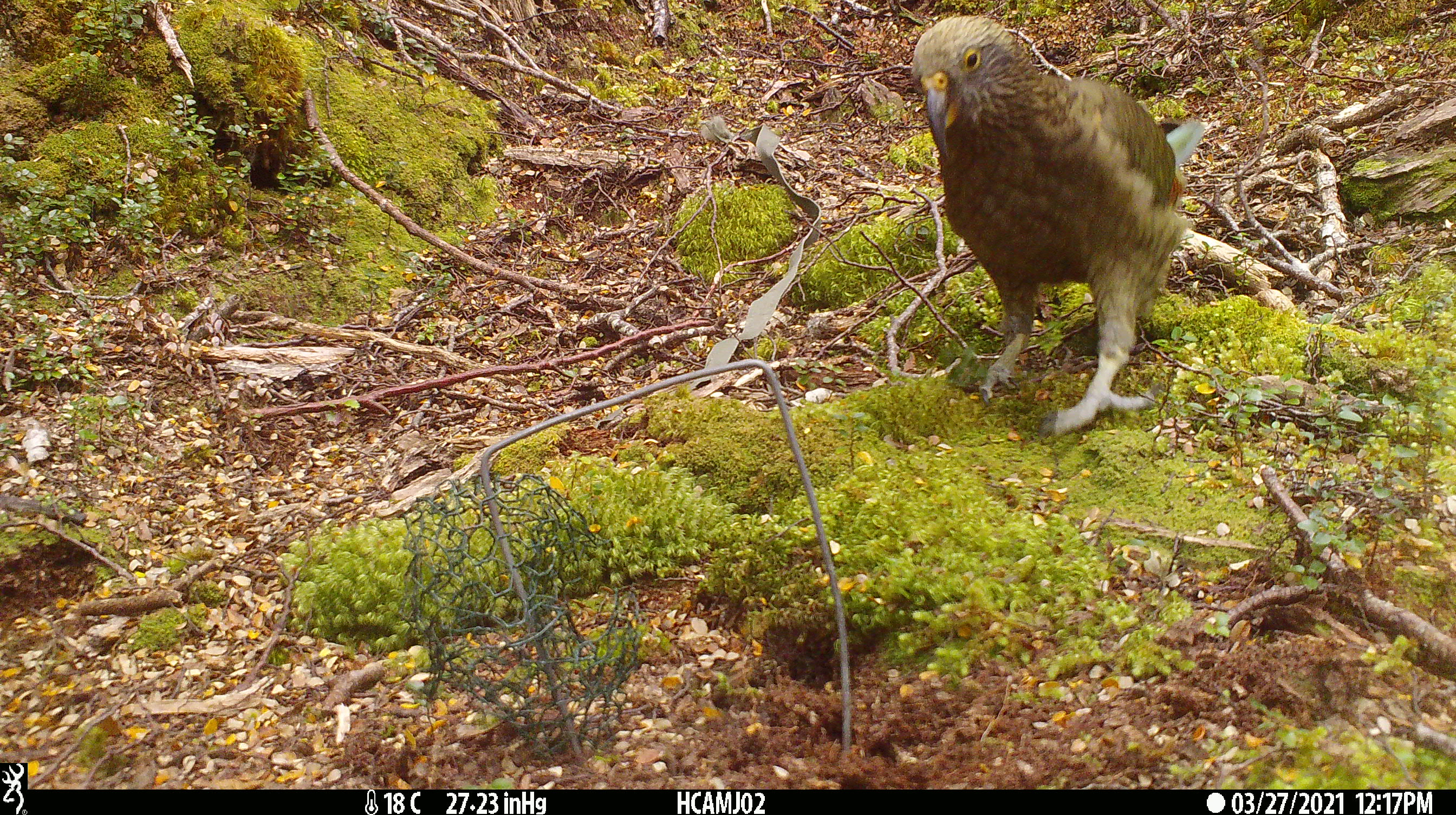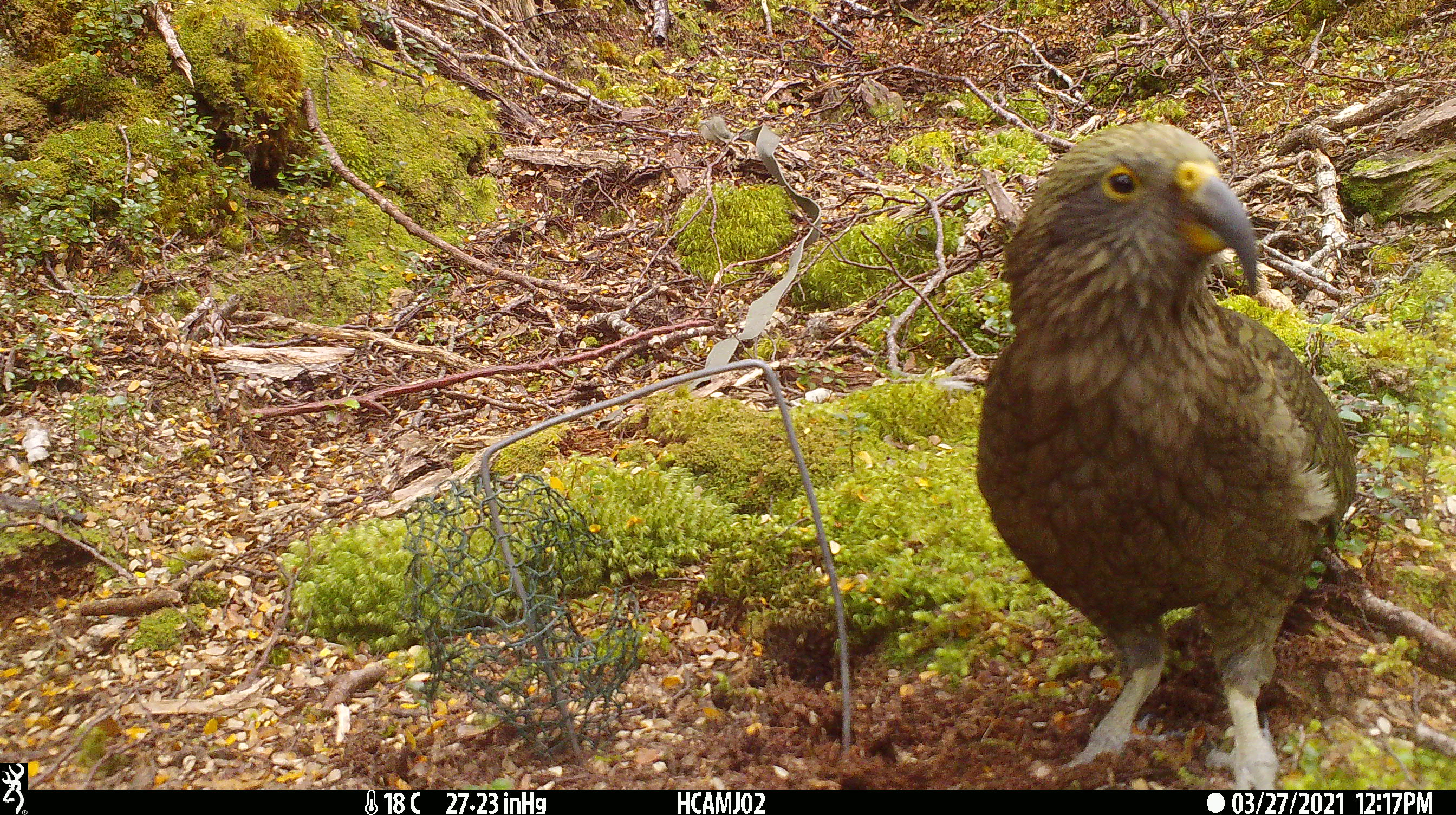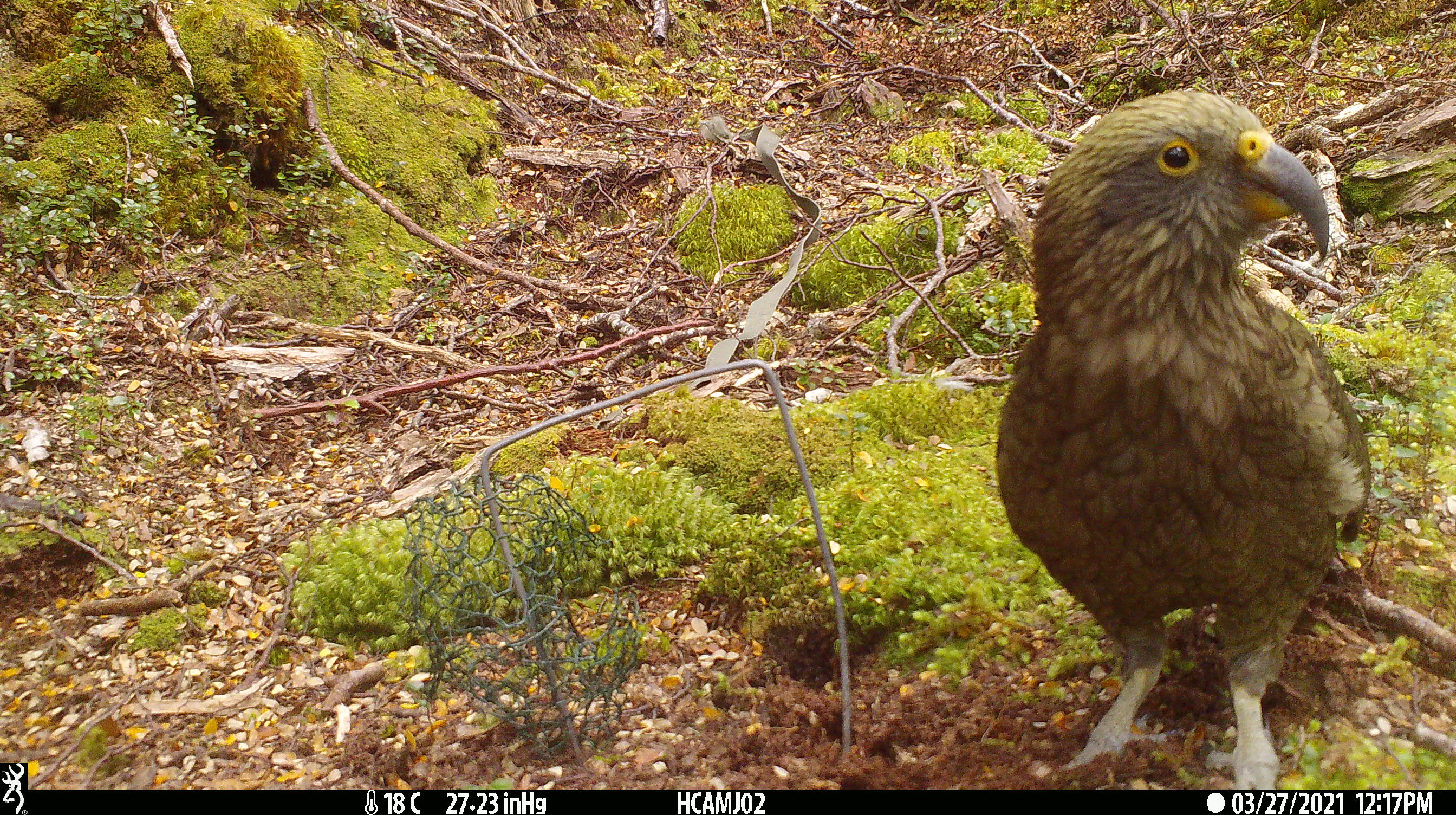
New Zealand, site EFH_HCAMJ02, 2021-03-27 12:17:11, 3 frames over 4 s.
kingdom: Animalia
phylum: Chordata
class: Aves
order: Psittaciformes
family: Strigopidae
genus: Nestor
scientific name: Nestor notabilis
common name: kea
Kea (Nestor notabilis).